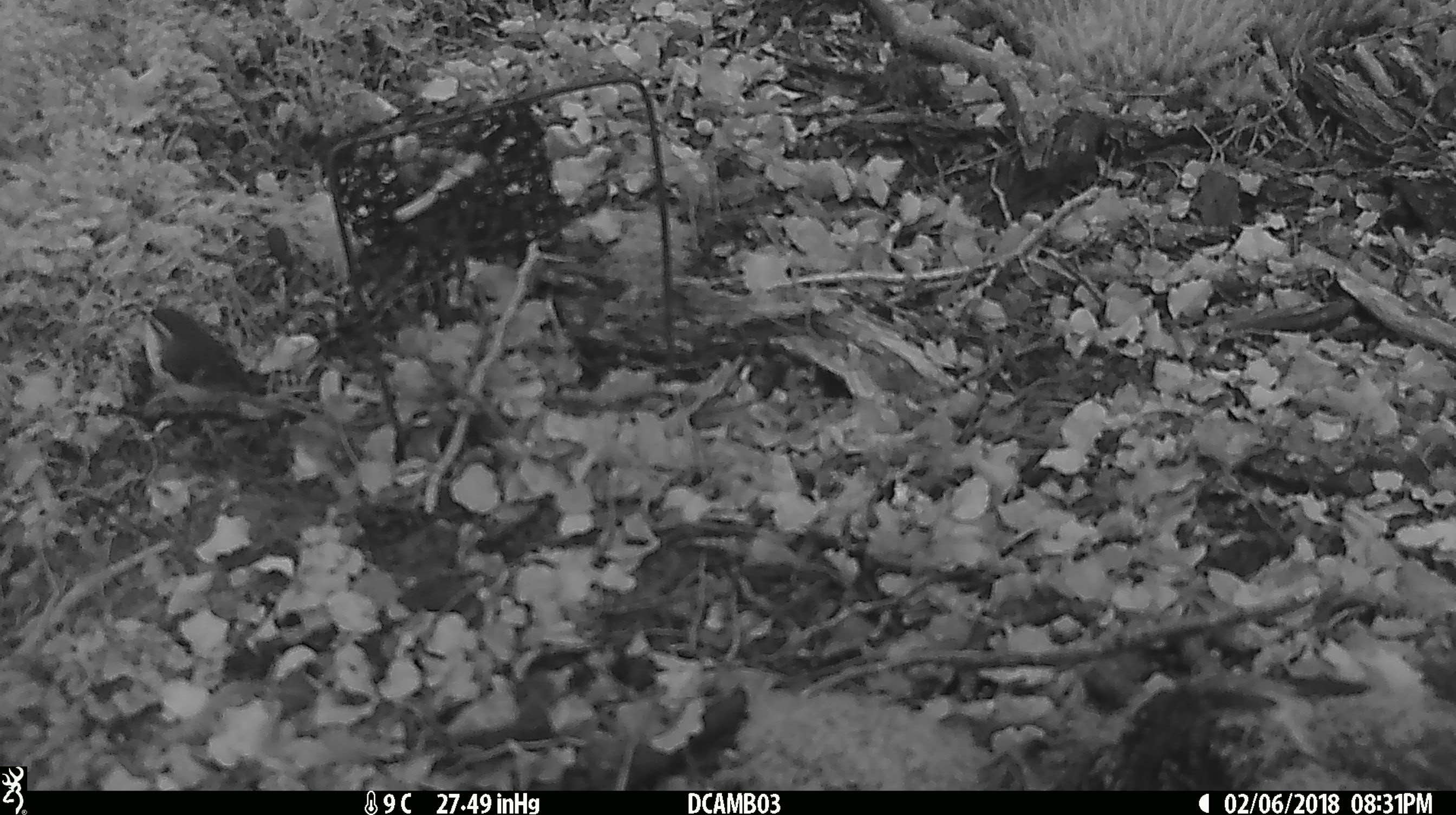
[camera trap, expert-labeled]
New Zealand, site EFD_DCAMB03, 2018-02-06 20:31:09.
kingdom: Animalia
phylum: Chordata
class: Aves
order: Passeriformes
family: Acanthisittidae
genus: Acanthisitta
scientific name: Acanthisitta chloris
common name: rifleman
Rifleman (Acanthisitta chloris).